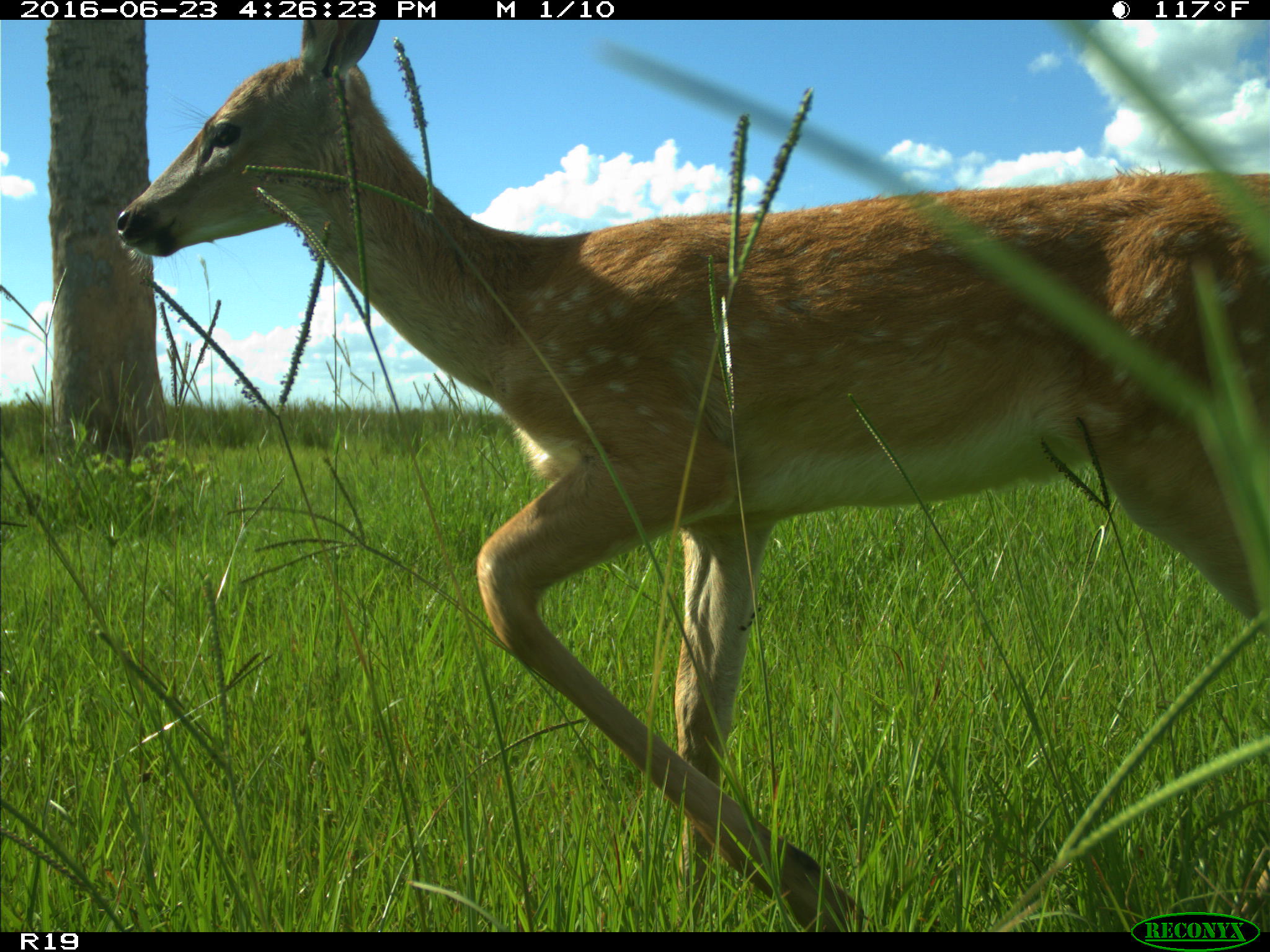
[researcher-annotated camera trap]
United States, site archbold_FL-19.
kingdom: Animalia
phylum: Chordata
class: Mammalia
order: Artiodactyla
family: Cervidae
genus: Odocoileus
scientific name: Odocoileus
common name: deer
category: unidentified deer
Unidentified deer (deer) (Odocoileus).